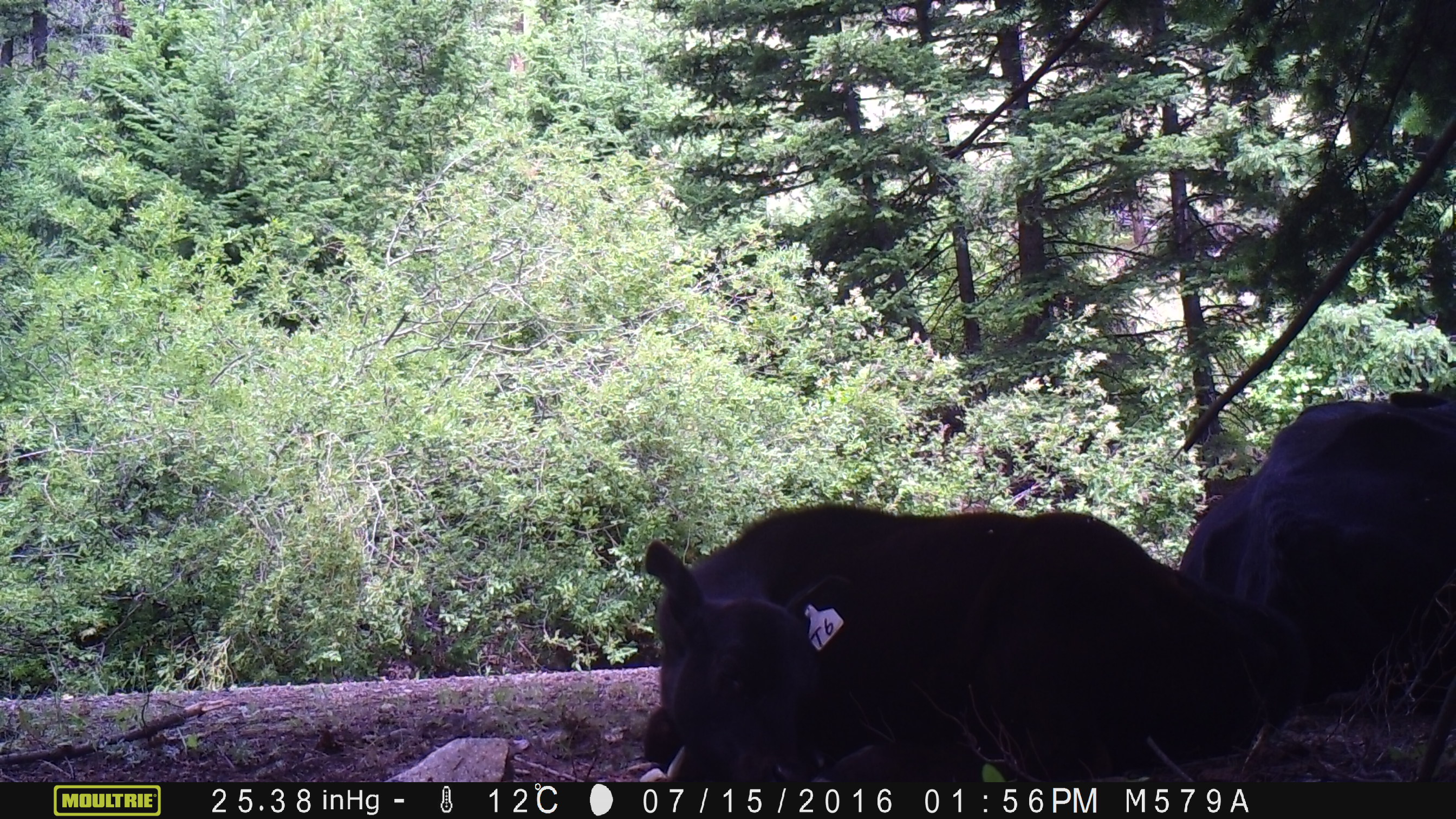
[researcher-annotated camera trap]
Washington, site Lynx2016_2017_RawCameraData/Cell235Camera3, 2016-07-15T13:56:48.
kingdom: Animalia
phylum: Chordata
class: Mammalia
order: Artiodactyla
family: Bovidae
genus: Bos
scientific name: Bos taurus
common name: domestic cattle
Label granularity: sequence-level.